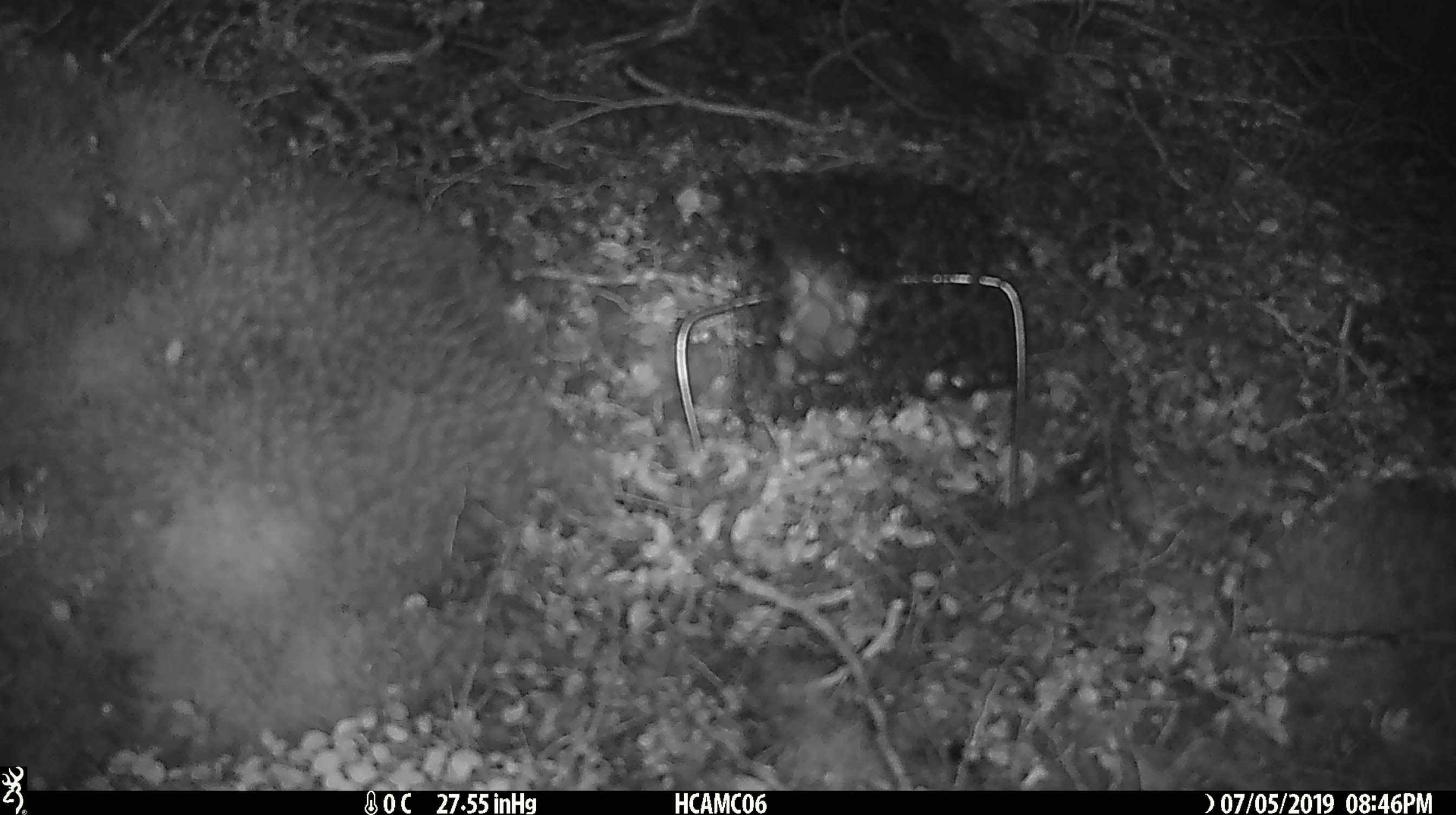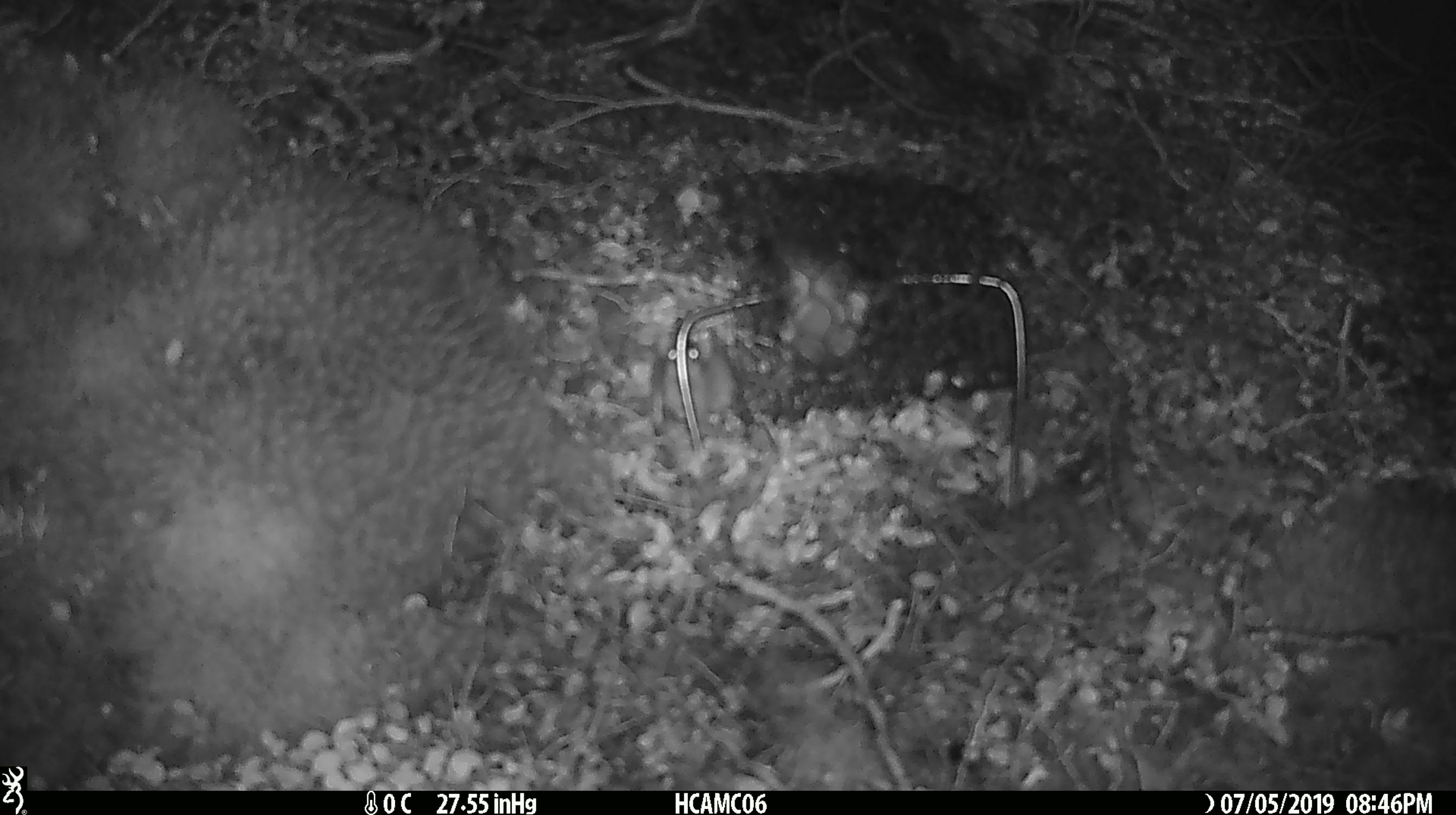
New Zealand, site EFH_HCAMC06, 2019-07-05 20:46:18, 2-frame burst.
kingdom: Animalia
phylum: Chordata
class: Mammalia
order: Rodentia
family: Muridae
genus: Mus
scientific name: Mus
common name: mouse